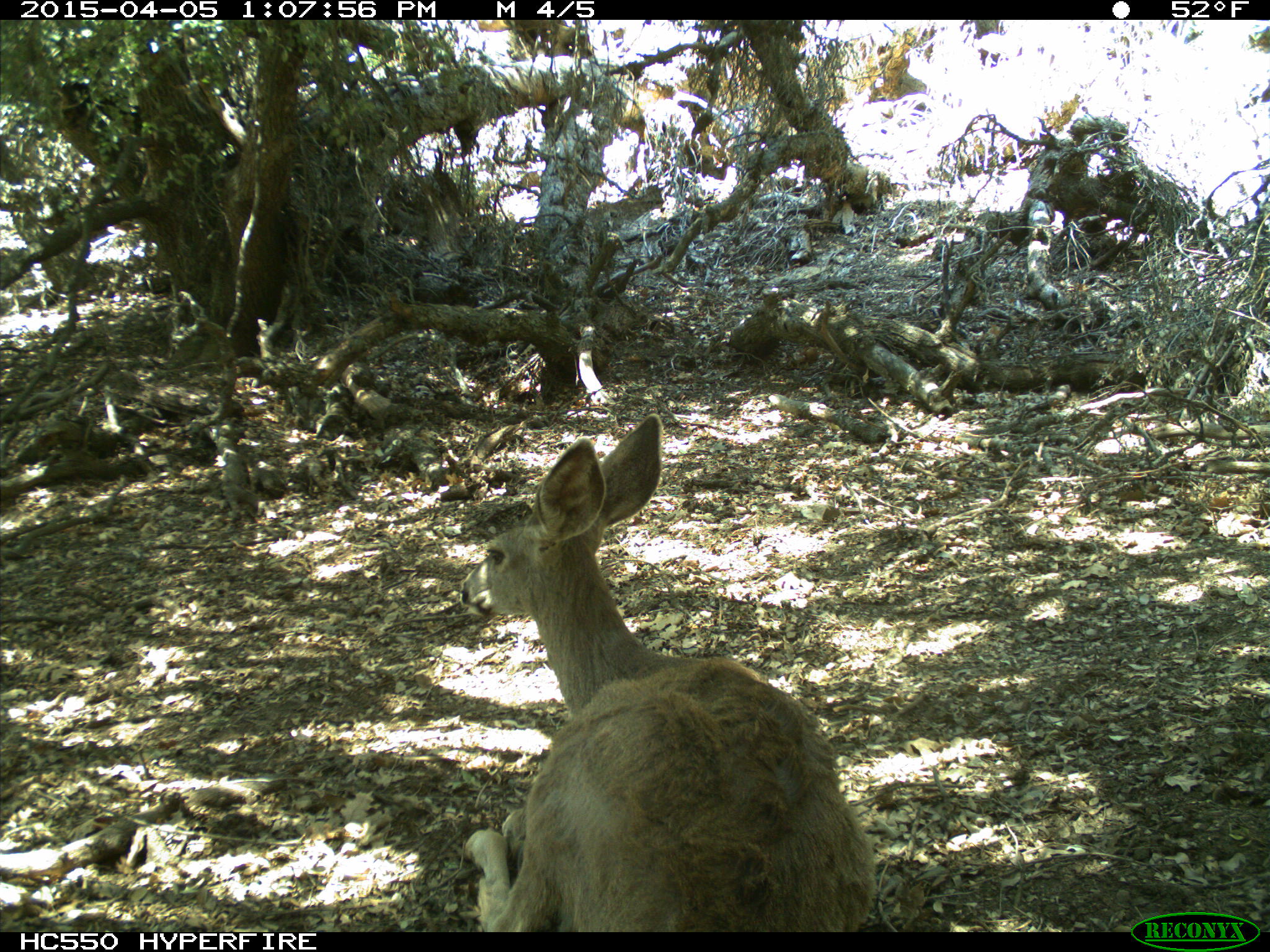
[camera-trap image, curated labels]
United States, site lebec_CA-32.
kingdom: Animalia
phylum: Chordata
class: Mammalia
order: Artiodactyla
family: Cervidae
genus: Odocoileus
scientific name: Odocoileus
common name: deer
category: unidentified deer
Unidentified deer (deer) (Odocoileus).